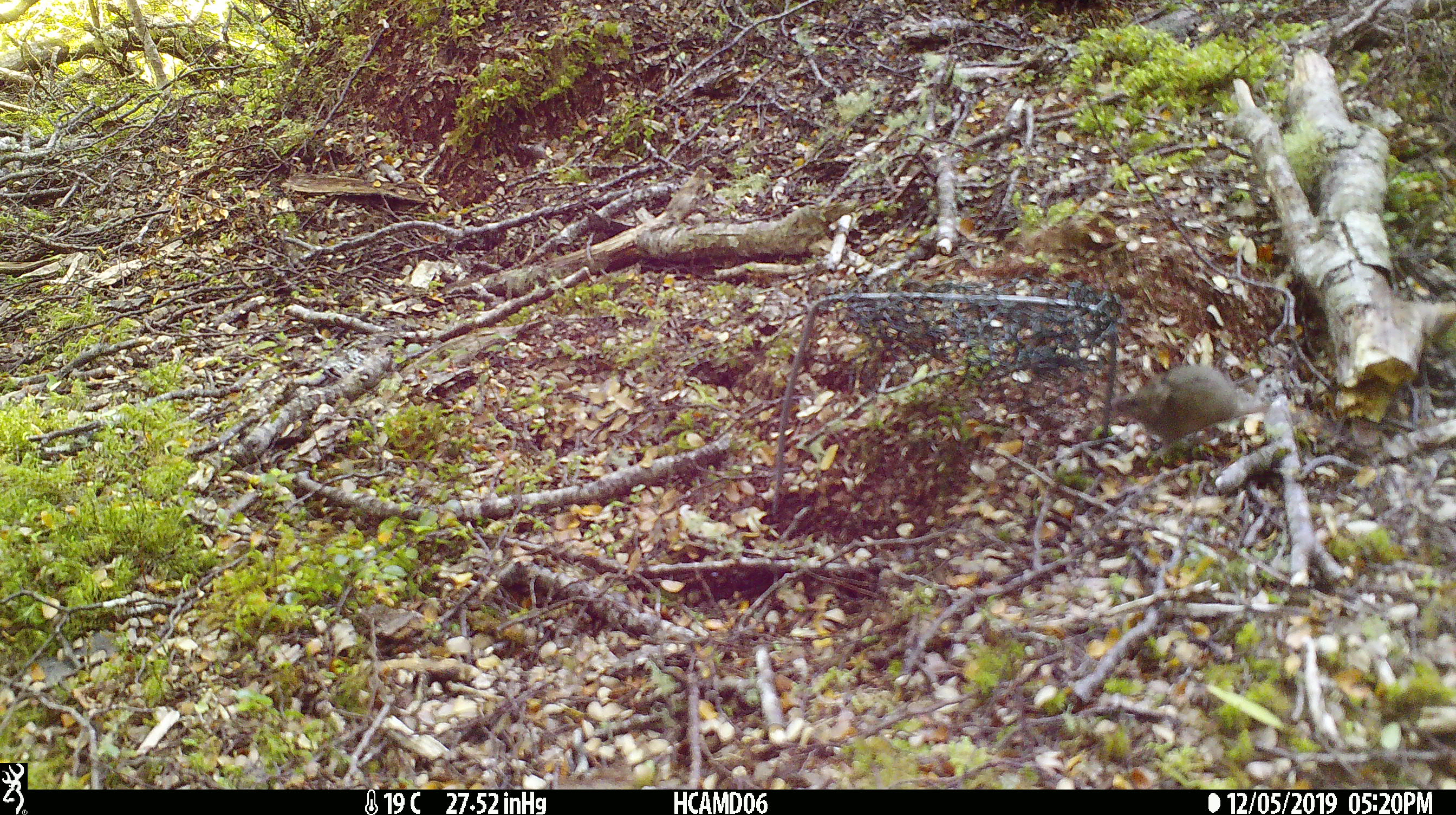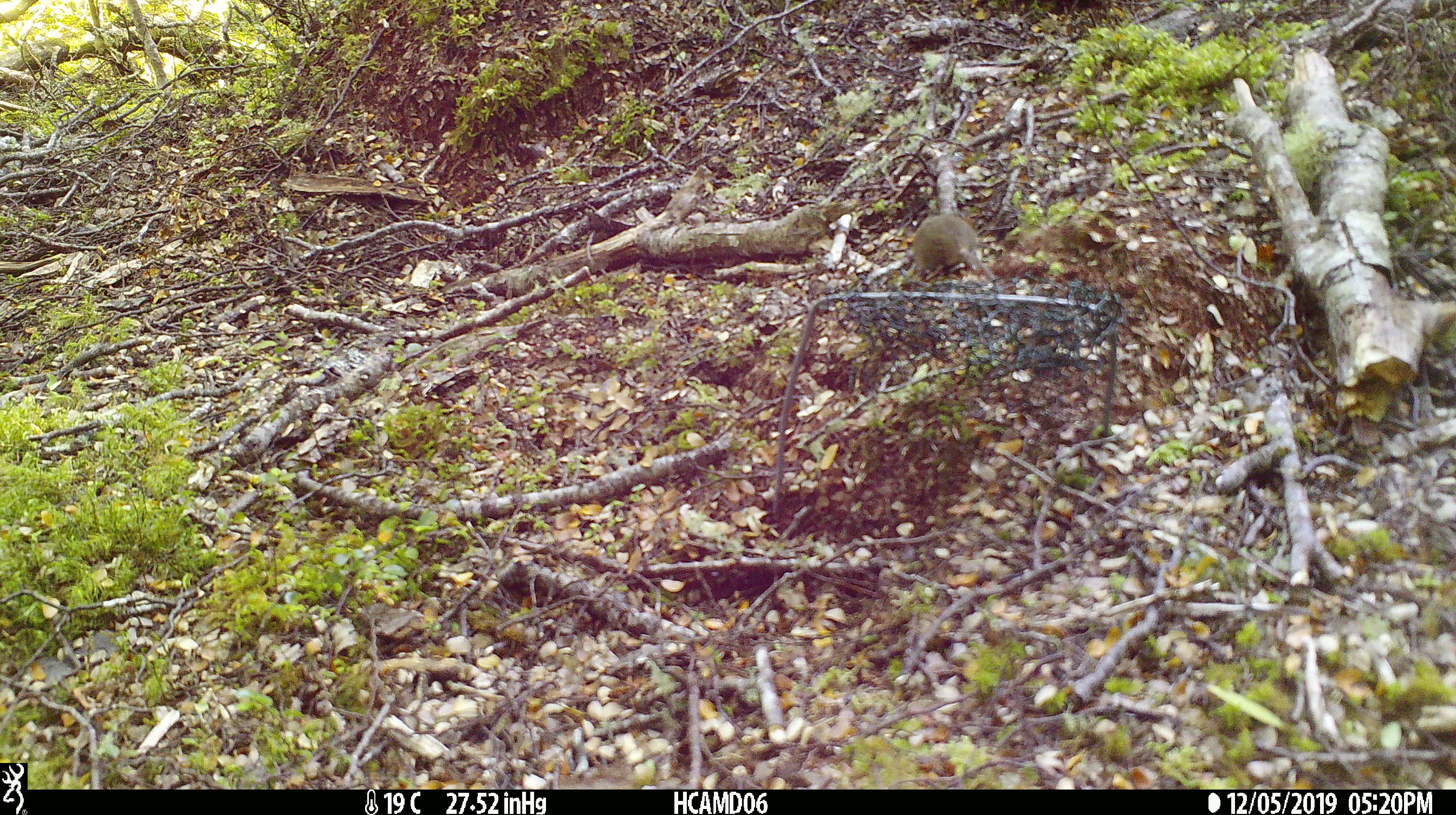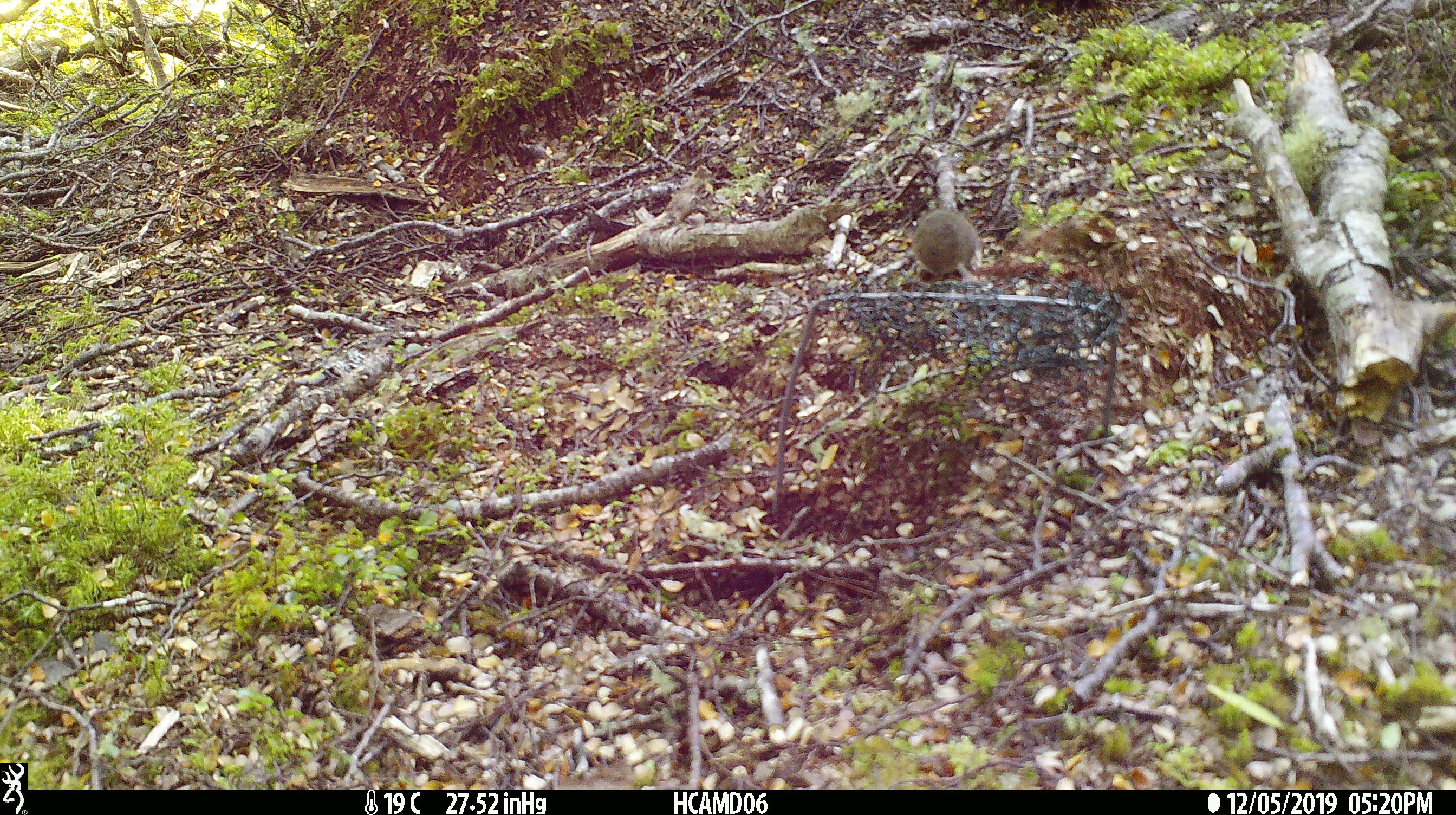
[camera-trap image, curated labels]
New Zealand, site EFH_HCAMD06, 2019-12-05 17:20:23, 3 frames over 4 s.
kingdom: Animalia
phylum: Chordata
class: Mammalia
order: Rodentia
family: Muridae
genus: Mus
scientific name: Mus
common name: mouse